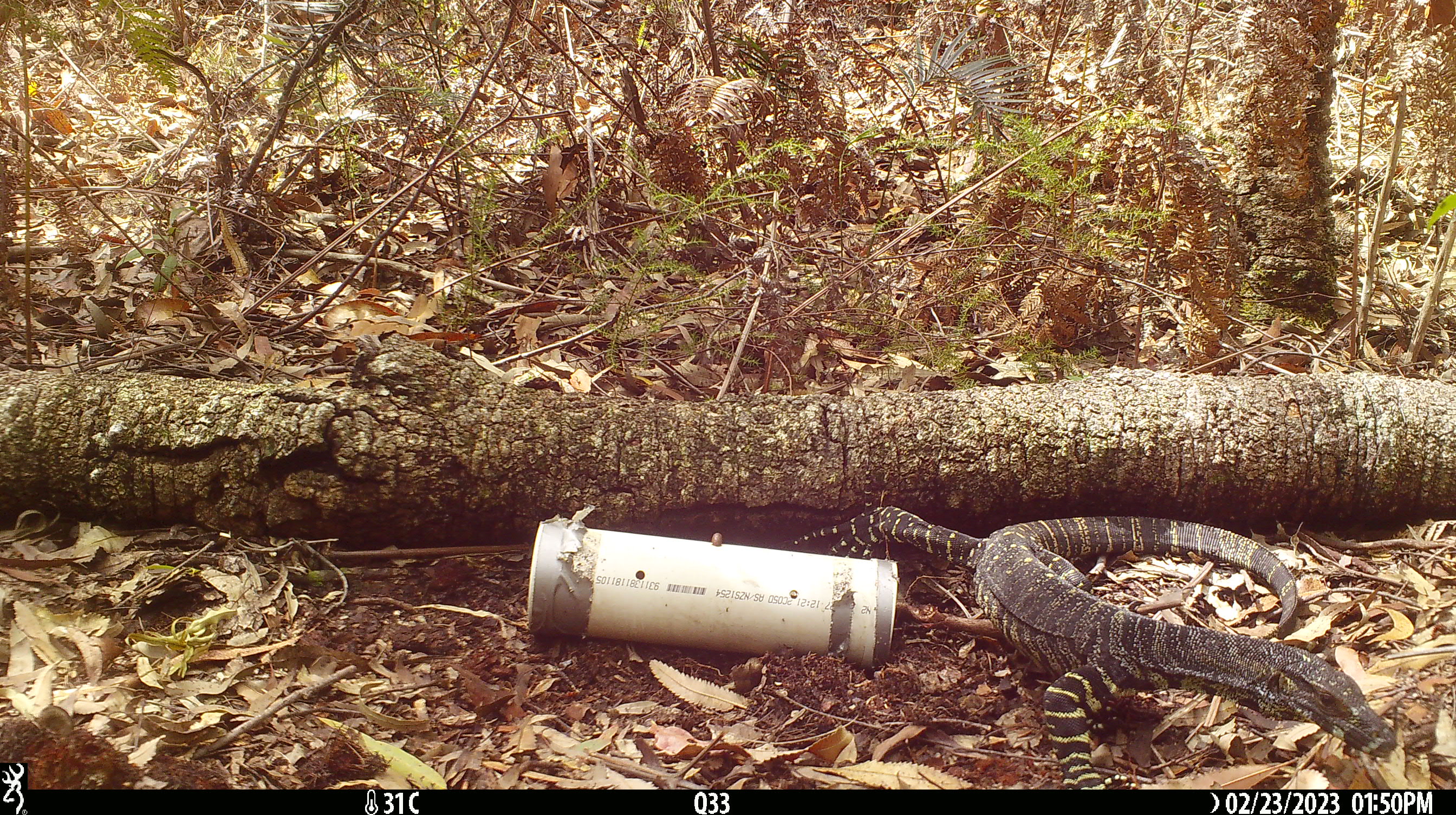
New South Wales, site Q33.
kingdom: Animalia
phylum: Chordata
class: Reptilia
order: Squamata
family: Varanidae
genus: Varanus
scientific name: Varanus varius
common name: lace monitor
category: goanna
Goanna (lace monitor) (Varanus varius).